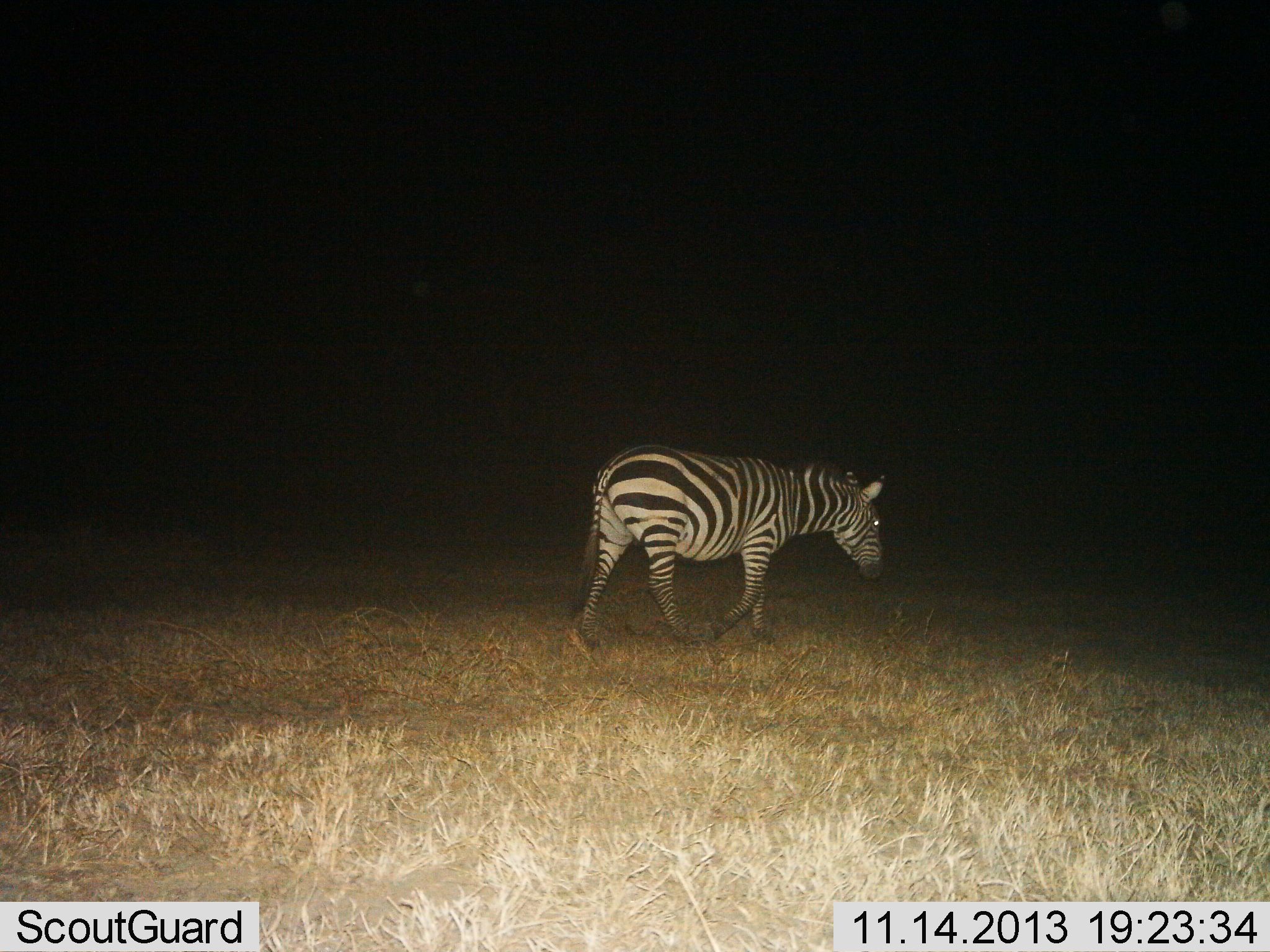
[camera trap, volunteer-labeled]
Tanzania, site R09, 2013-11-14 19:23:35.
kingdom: Animalia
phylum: Chordata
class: Mammalia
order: Perissodactyla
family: Equidae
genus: Equus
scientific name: Equus quagga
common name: plains zebra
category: zebra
Zebra (plains zebra) (Equus quagga), count 1. Behavior (volunteer vote fractions): standing 4%, resting 0%, moving 93%, interacting 0%. Young present (vote fraction): 0%. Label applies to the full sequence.